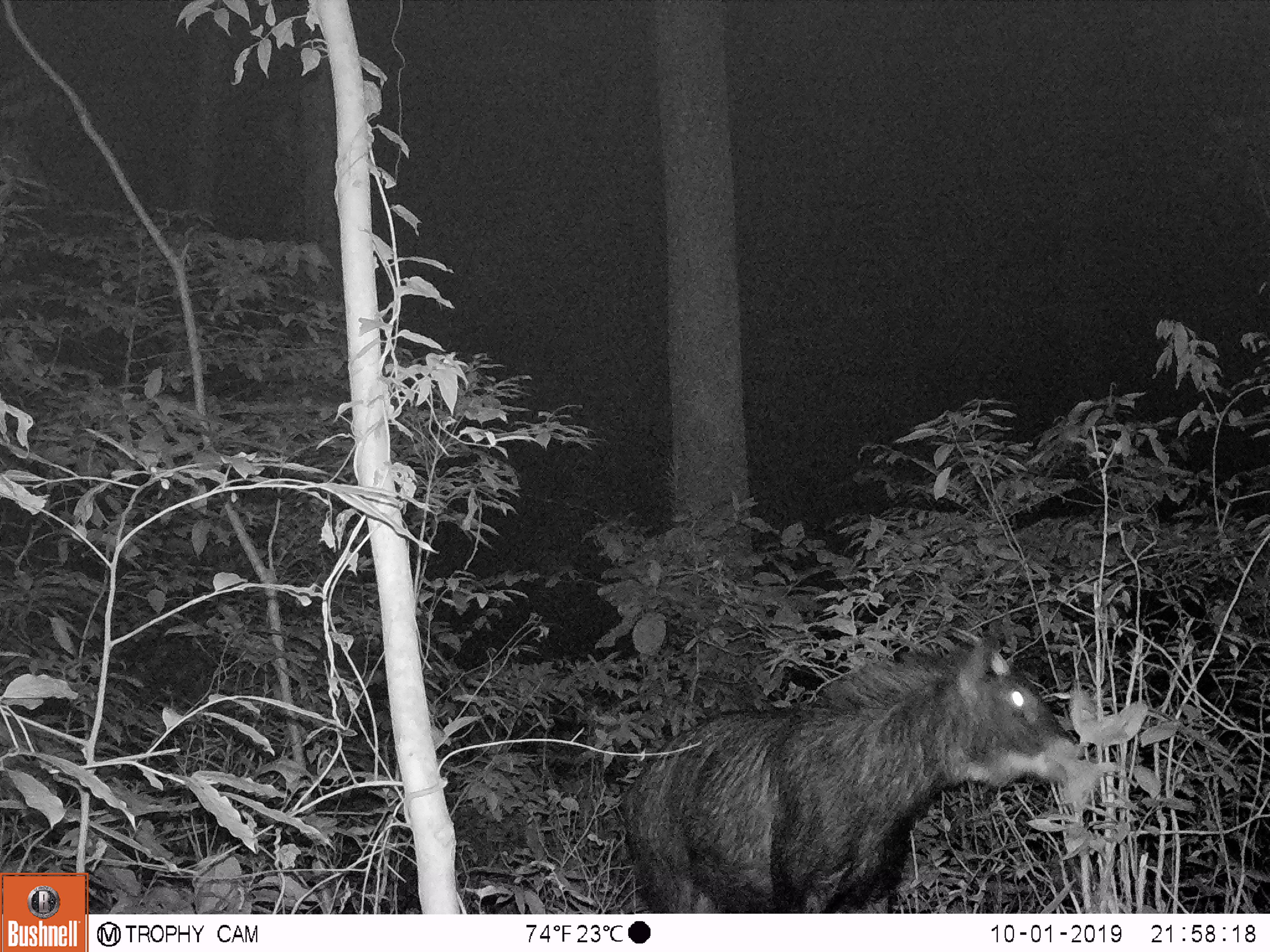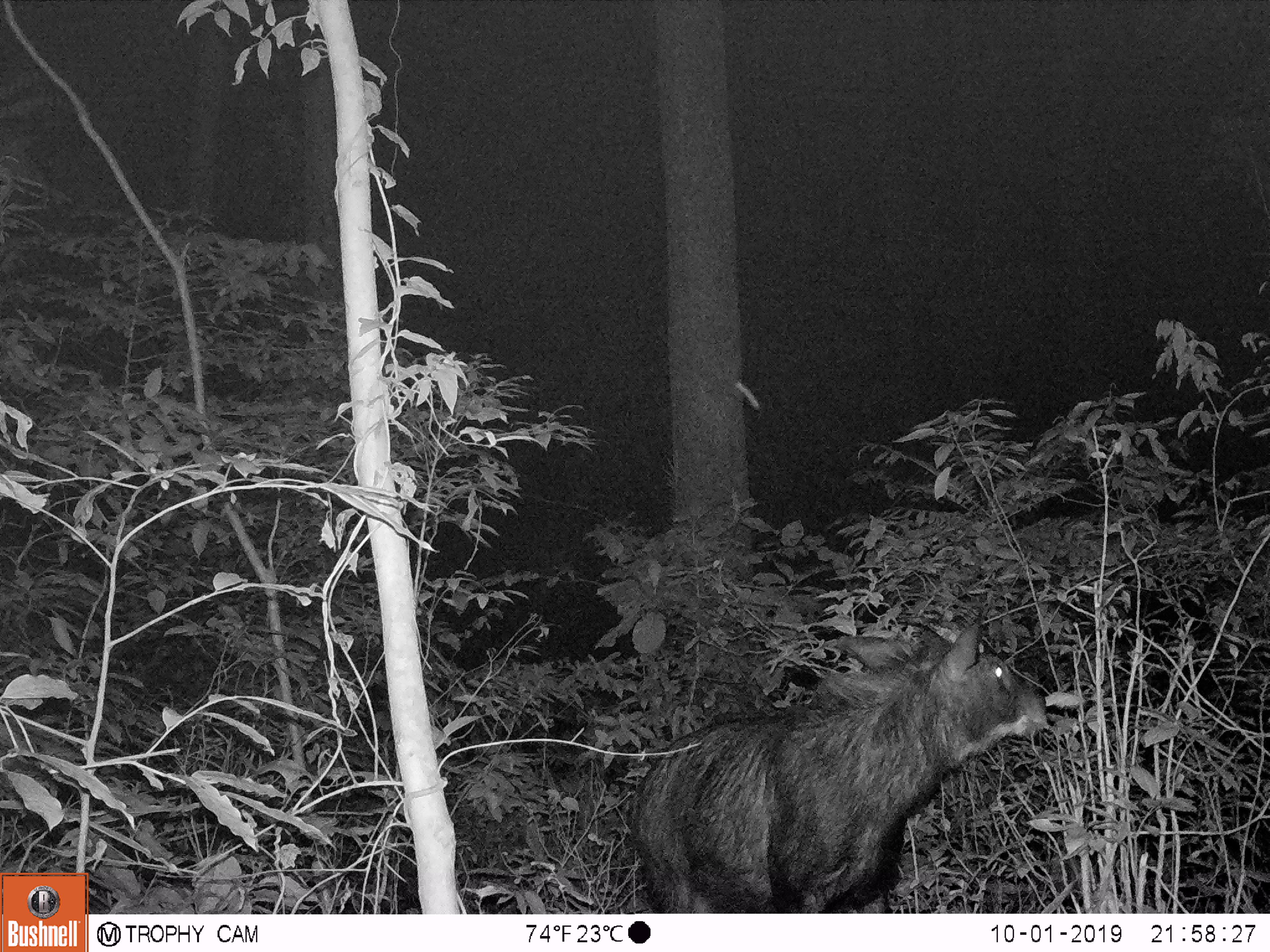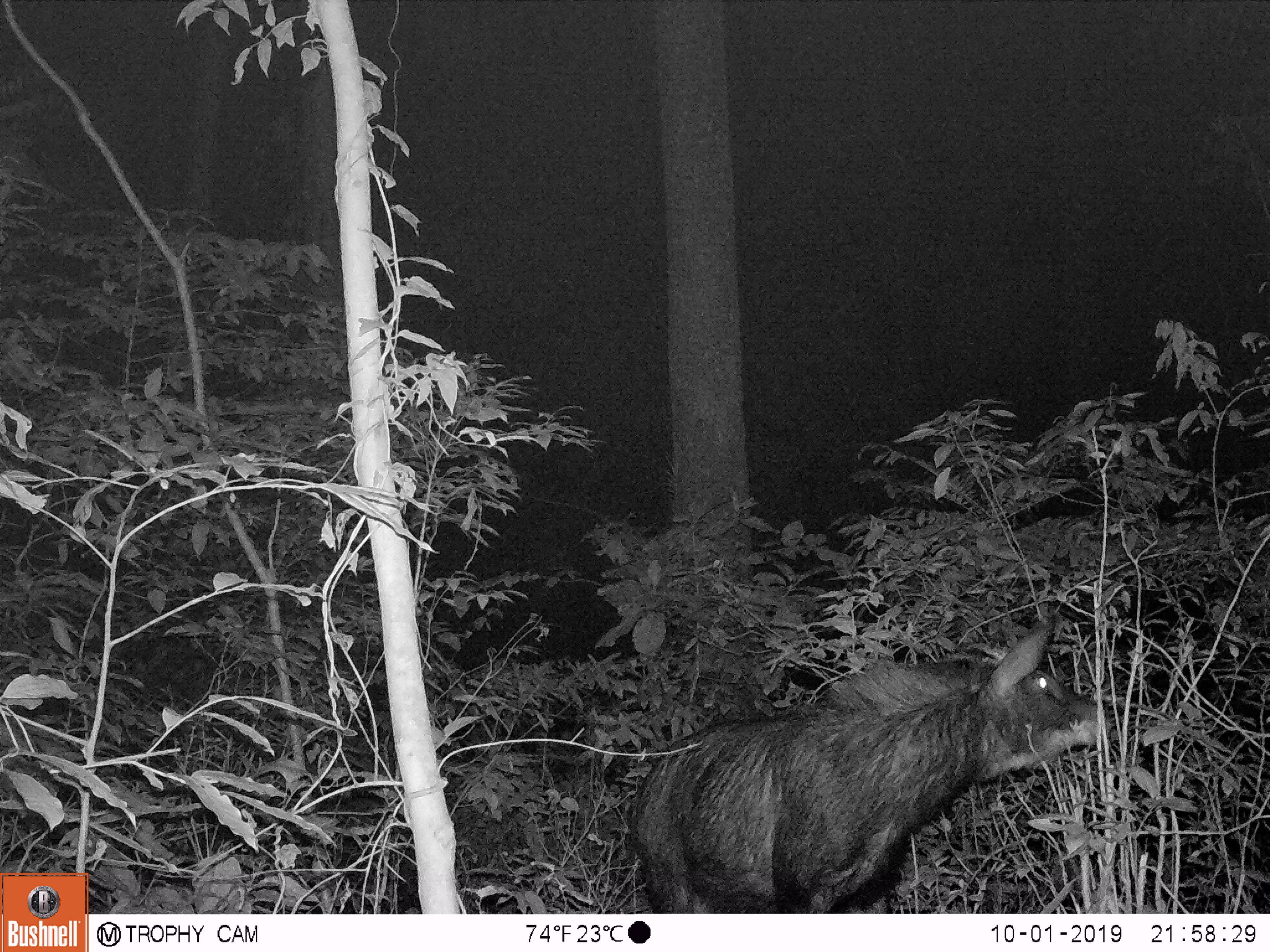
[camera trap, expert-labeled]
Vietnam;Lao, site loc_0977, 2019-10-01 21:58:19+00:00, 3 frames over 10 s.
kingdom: Animalia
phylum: Chordata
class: Mammalia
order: Artiodactyla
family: Bovidae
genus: Capricornis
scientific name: Capricornis sumatraensis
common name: chinese serow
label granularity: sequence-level